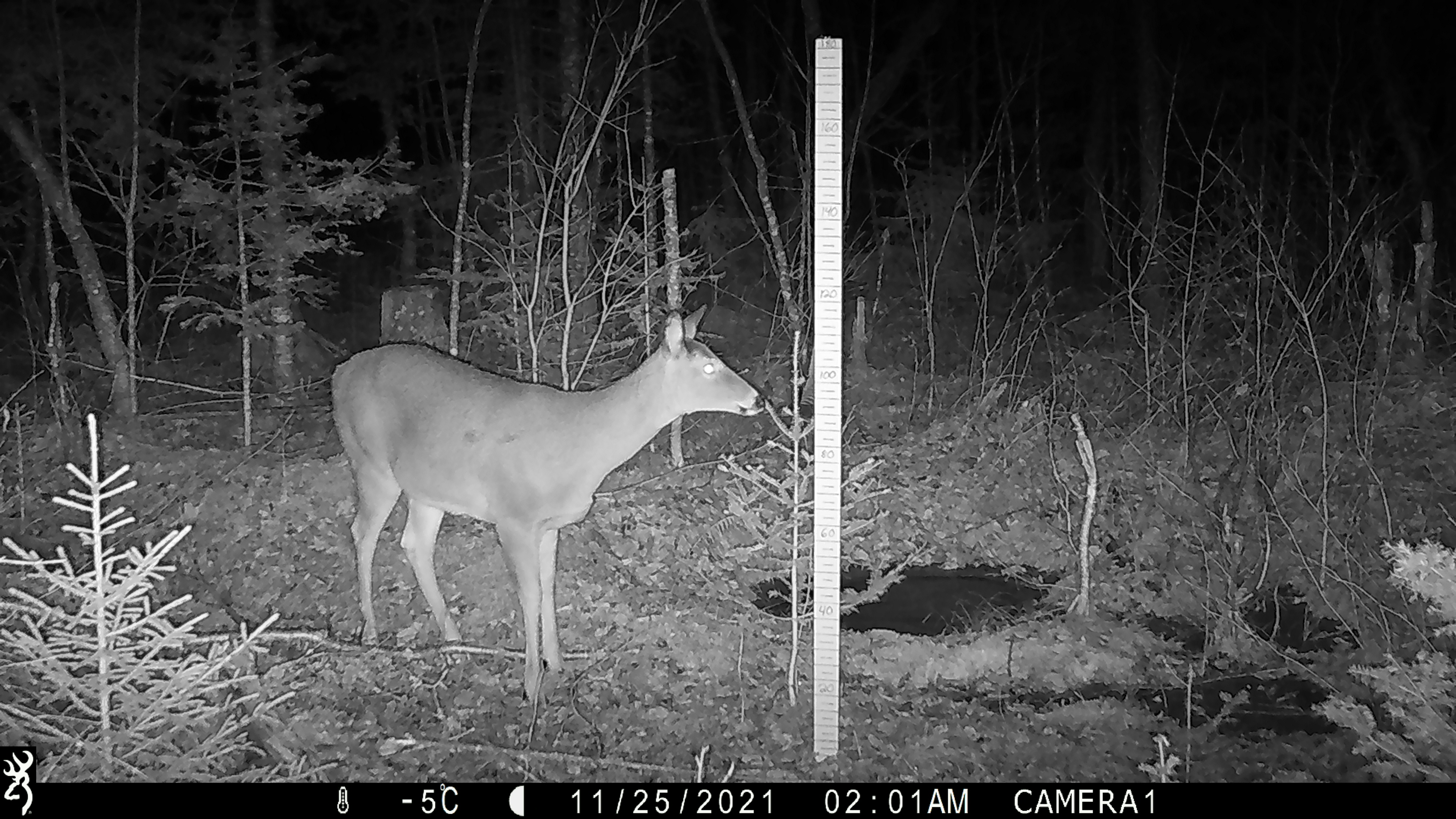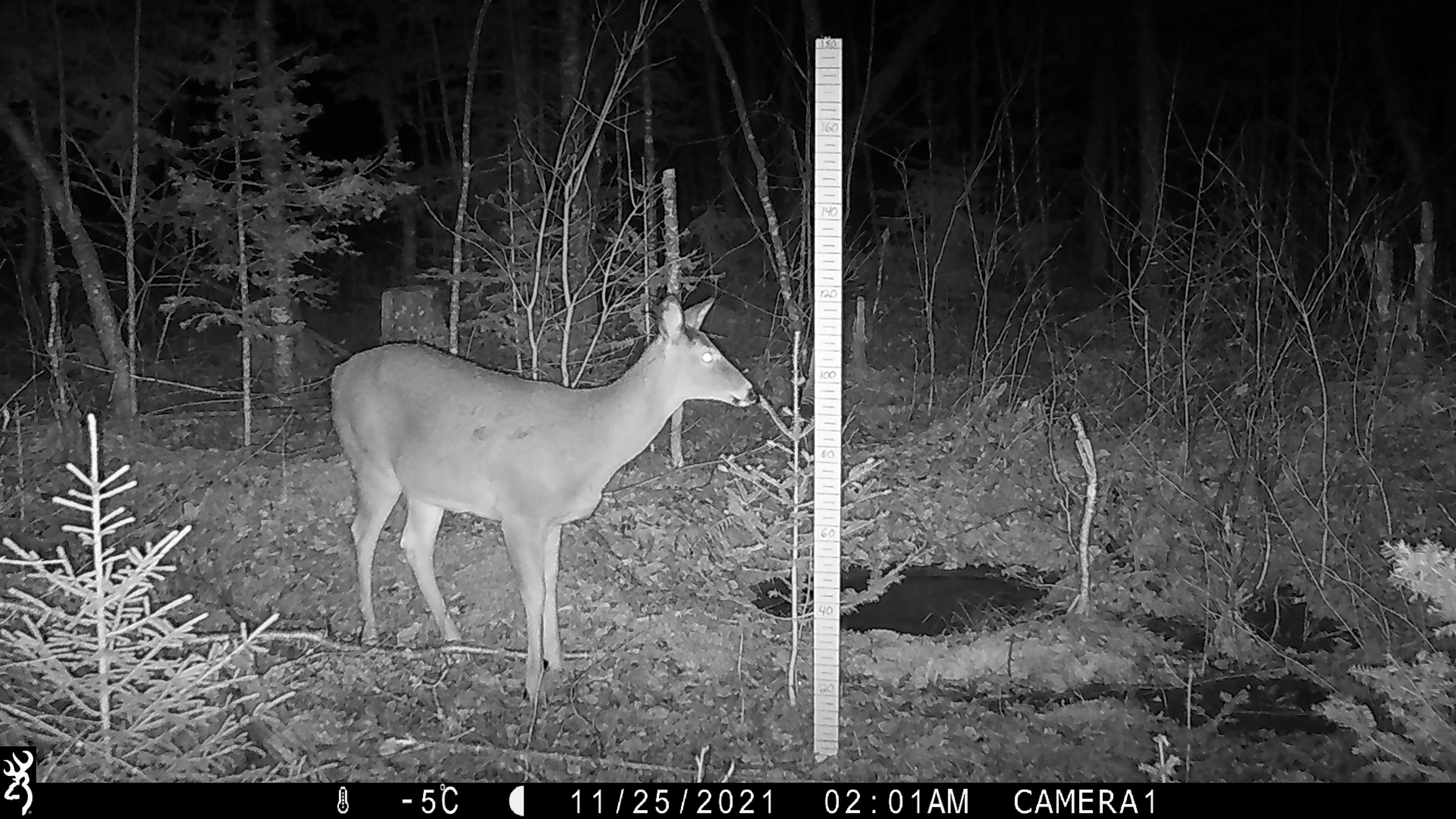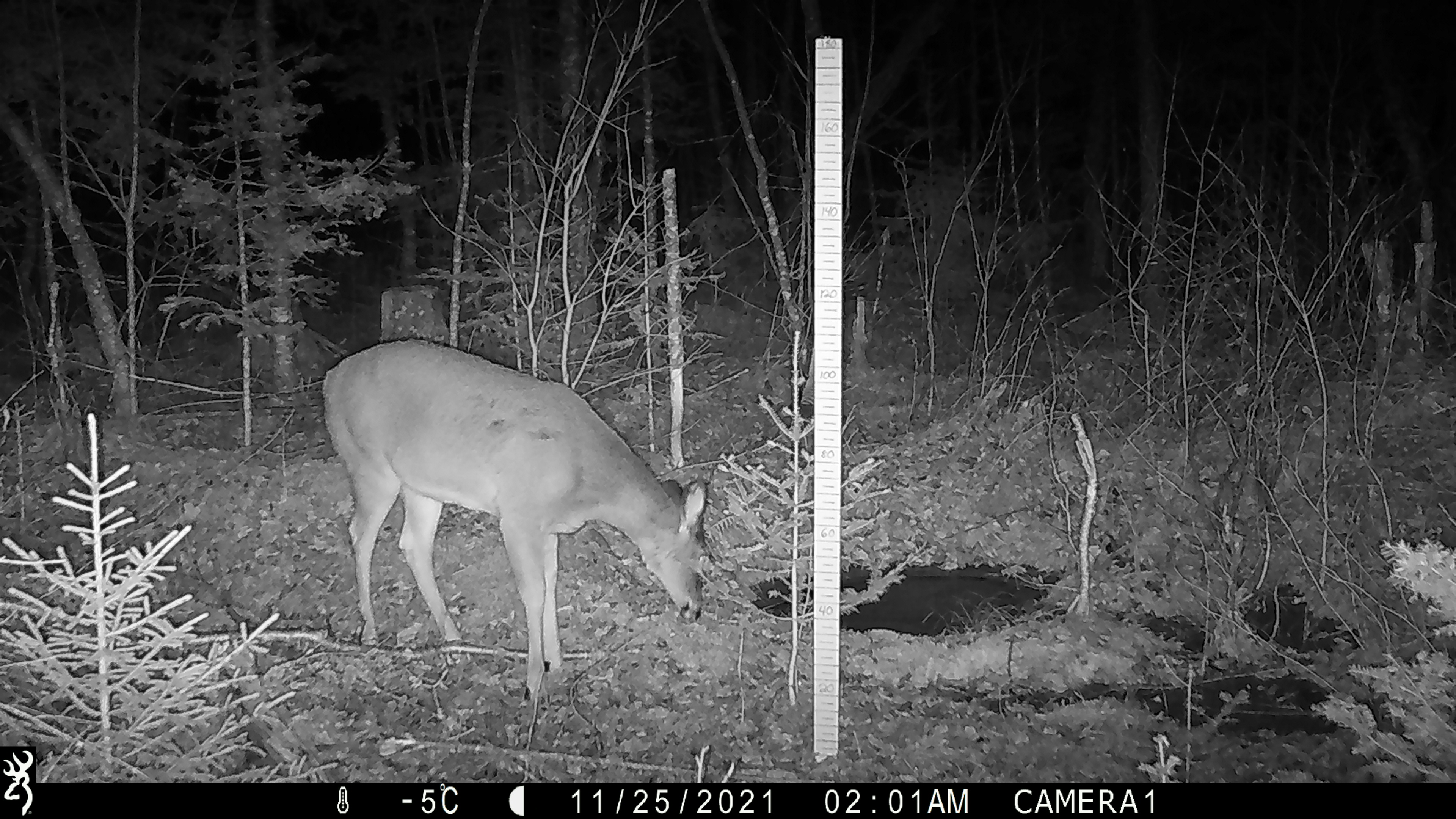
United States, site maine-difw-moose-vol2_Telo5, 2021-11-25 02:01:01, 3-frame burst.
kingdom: Animalia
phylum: Chordata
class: Mammalia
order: Artiodactyla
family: Cervidae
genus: Odocoileus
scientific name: Odocoileus virginianus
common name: white-tailed deer